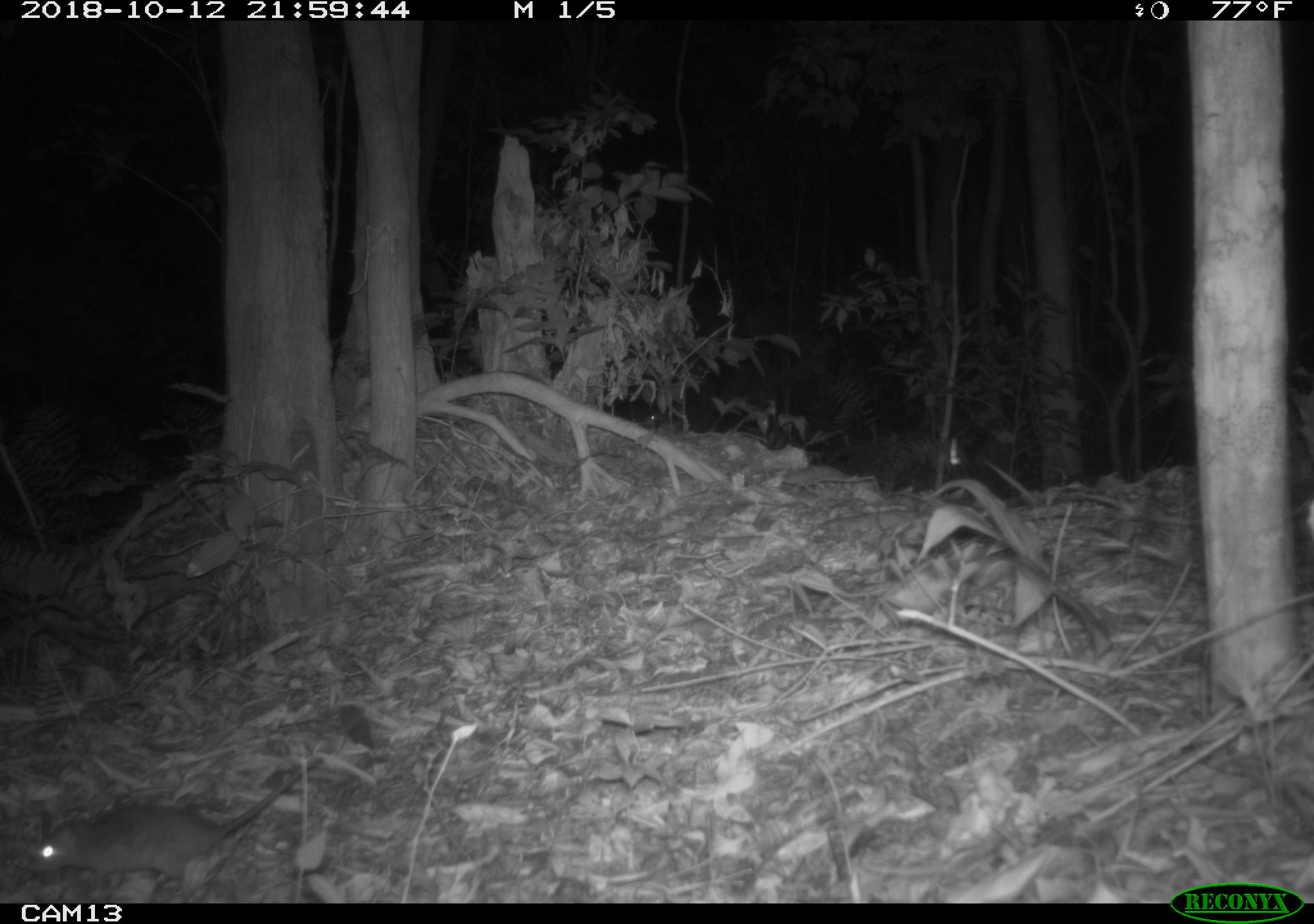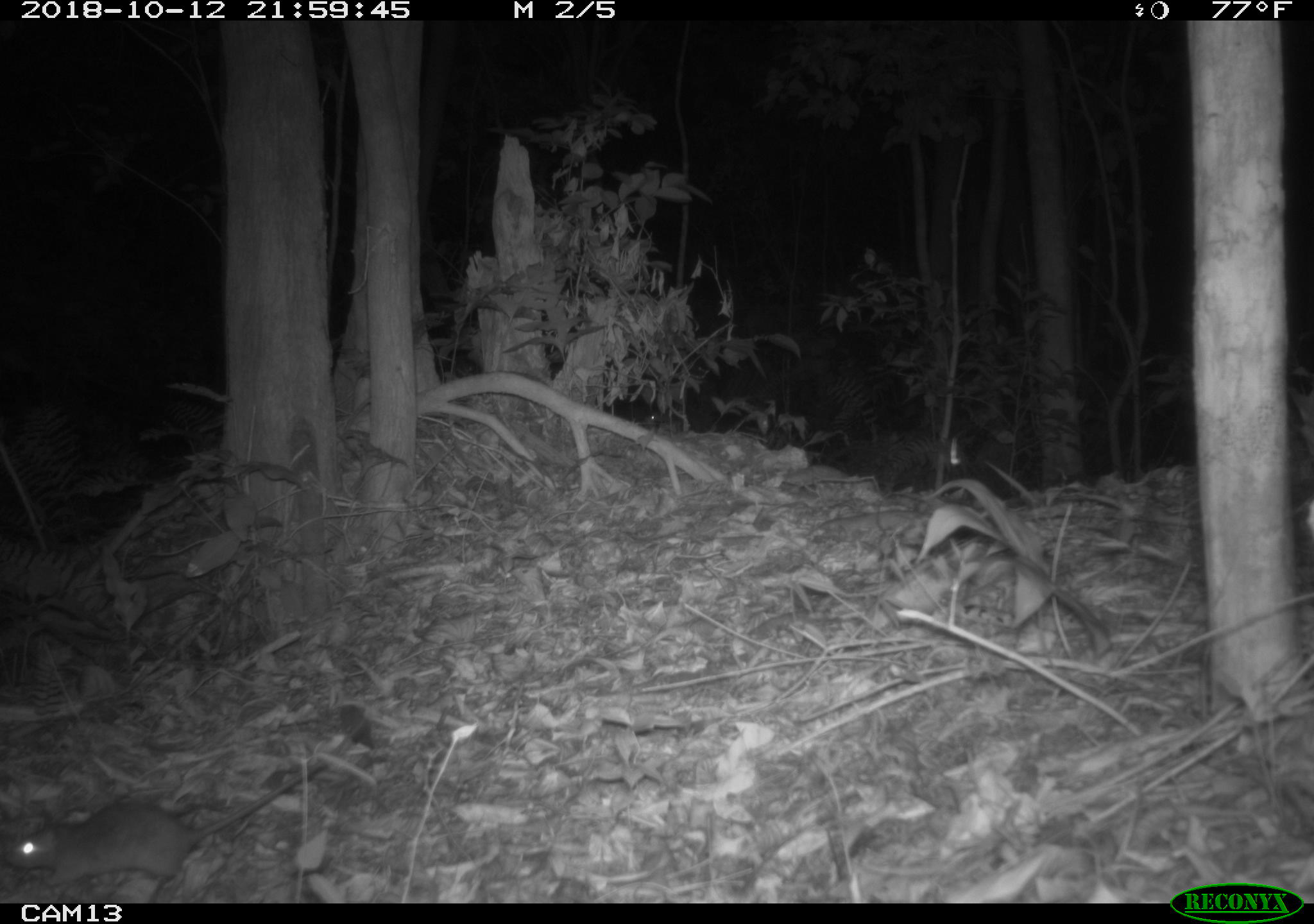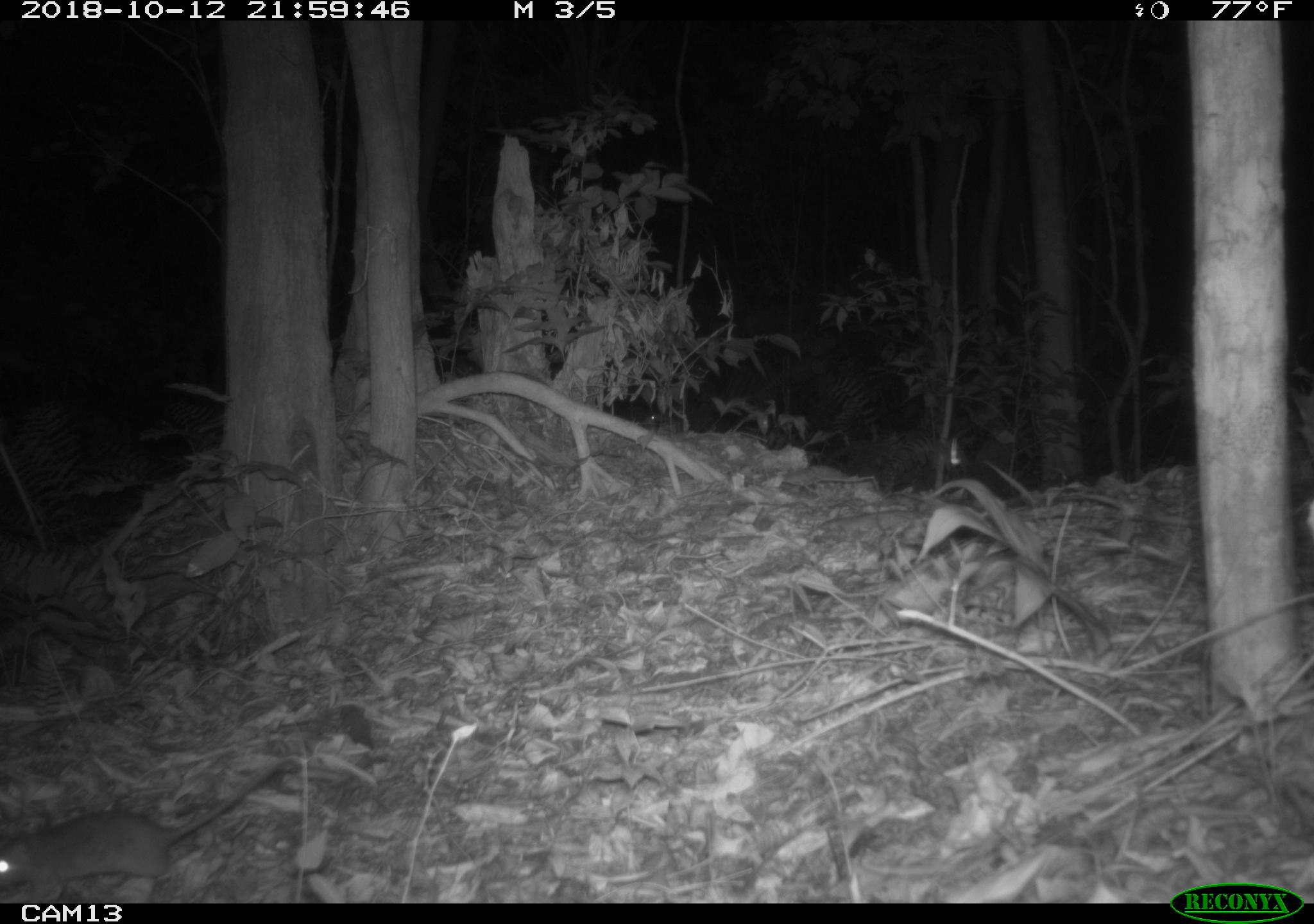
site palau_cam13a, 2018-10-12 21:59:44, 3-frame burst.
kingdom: Animalia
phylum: Chordata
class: Mammalia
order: Rodentia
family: Muridae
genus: Rattus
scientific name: Rattus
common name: rat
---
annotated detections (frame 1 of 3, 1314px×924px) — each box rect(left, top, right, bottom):
rat: rect(27, 748, 339, 900)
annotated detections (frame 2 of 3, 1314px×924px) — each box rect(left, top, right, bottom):
rat: rect(4, 744, 370, 903)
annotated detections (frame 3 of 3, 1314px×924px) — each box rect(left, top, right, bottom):
rat: rect(0, 735, 348, 903)